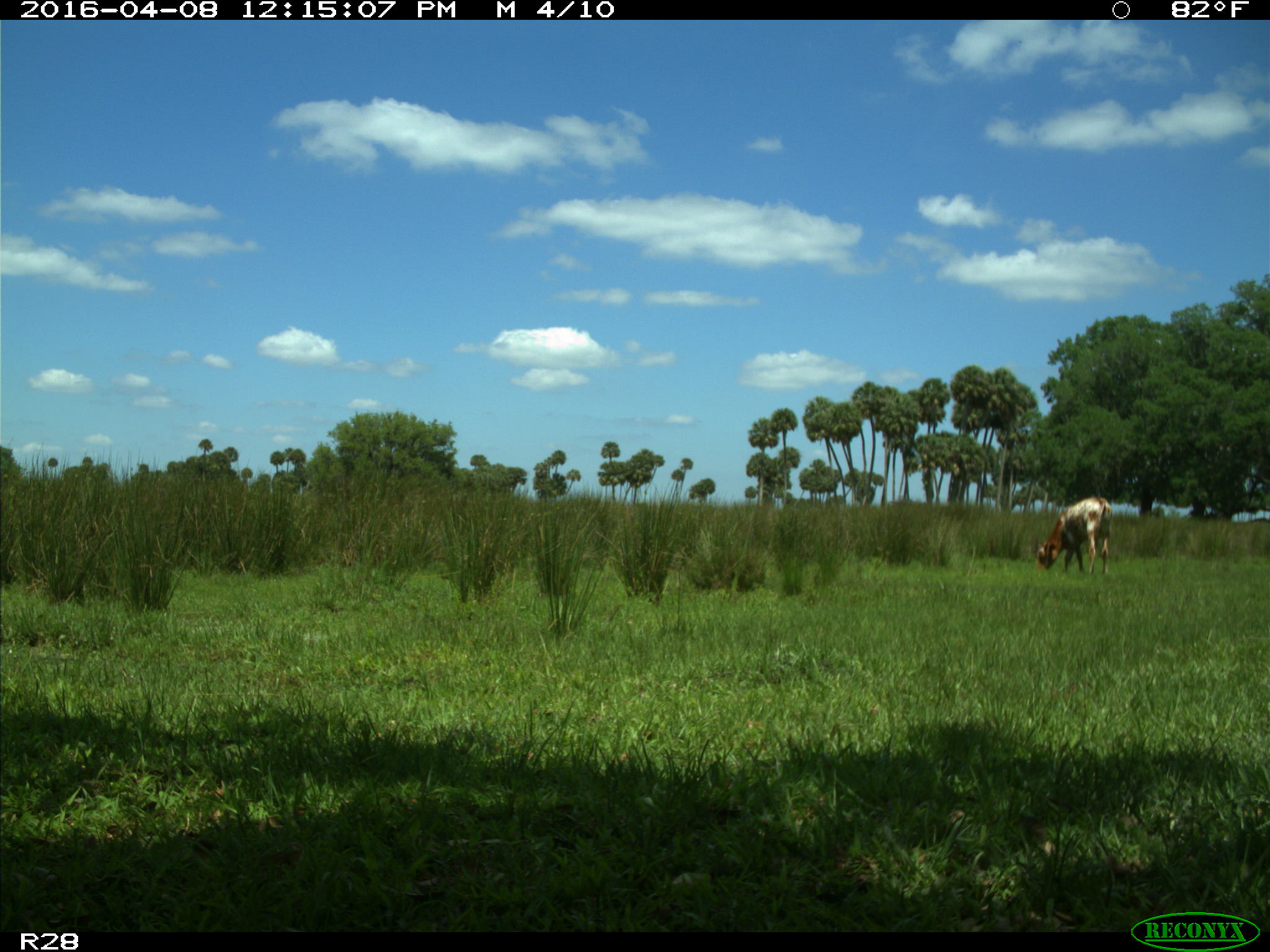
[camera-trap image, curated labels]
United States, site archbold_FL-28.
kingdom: Animalia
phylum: Chordata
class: Mammalia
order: Artiodactyla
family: Bovidae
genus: Bos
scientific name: Bos taurus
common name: domestic cow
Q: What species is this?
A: Bos taurus (domestic cow).